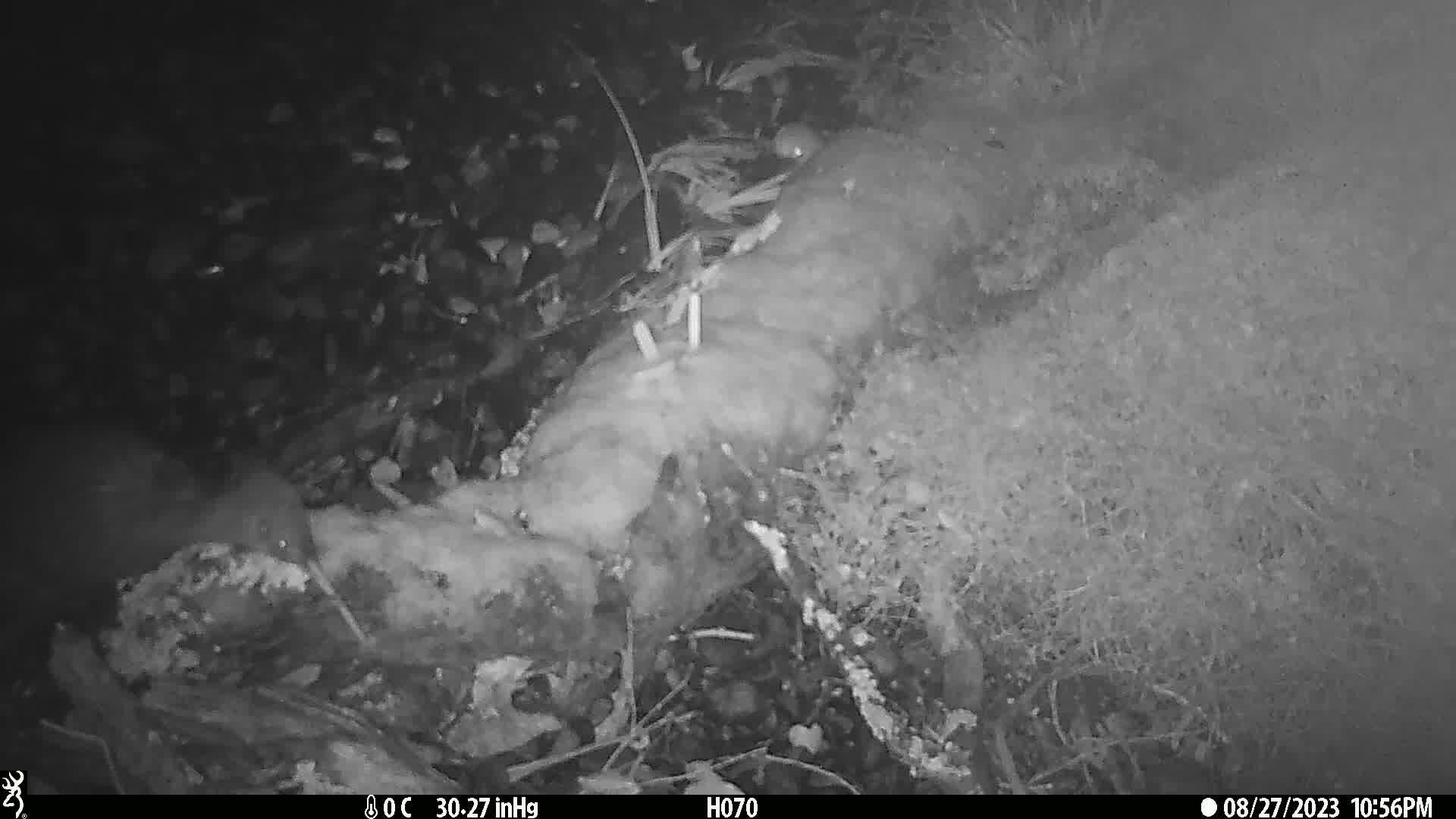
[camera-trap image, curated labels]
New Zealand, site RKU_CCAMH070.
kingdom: Animalia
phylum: Chordata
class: Aves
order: Apterygiformes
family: Apterygidae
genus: Apteryx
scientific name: Apteryx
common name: kiwi